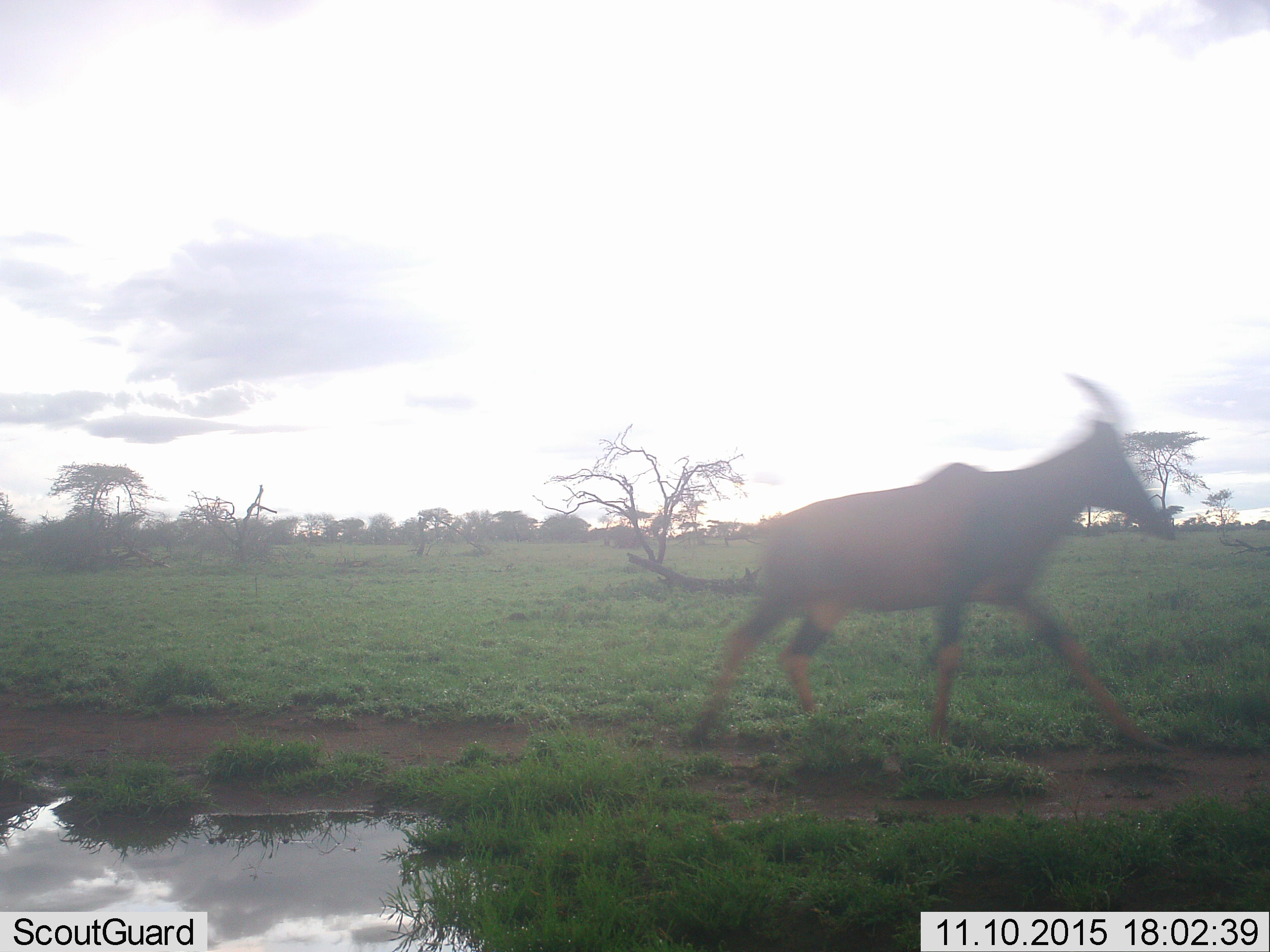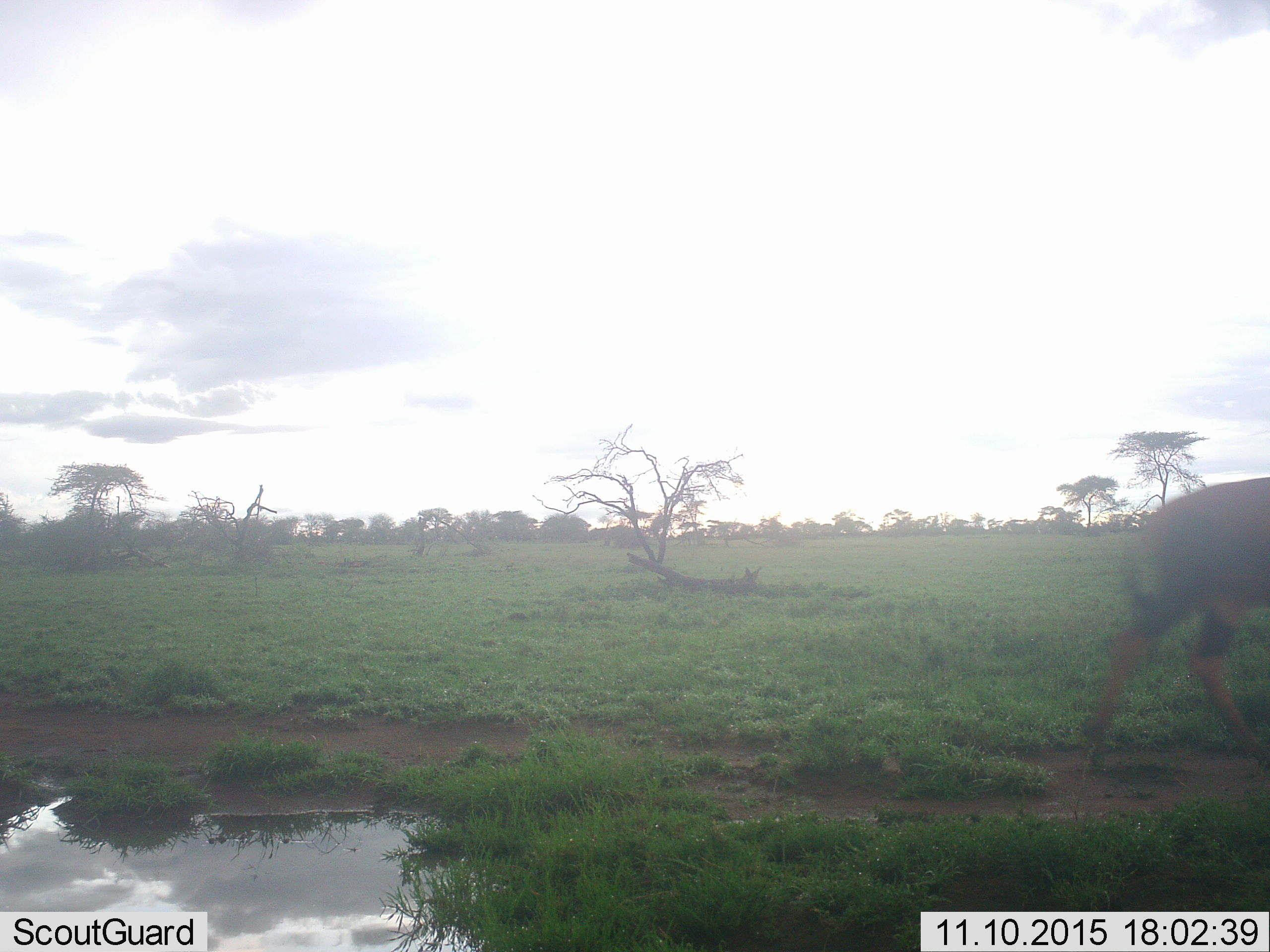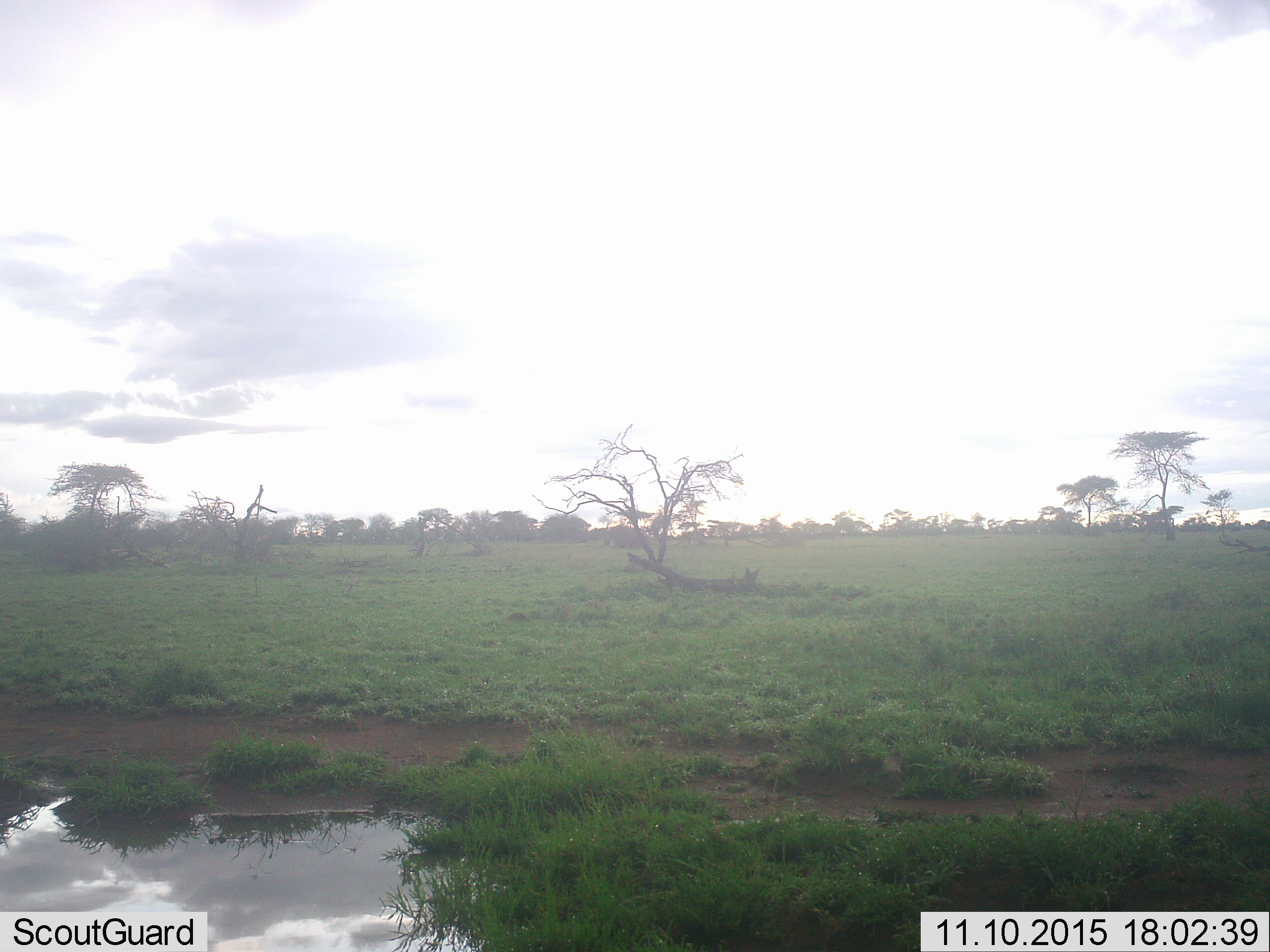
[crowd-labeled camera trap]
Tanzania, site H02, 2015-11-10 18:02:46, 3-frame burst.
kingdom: Animalia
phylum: Chordata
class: Mammalia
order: Artiodactyla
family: Bovidae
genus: Damaliscus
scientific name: Damaliscus lunatus jimela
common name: topi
Topi (Damaliscus lunatus jimela), count 1. Behavior (volunteer vote fractions): standing 0%, resting 0%, moving 100%, interacting 0%. Young present (vote fraction): 0%. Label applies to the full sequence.